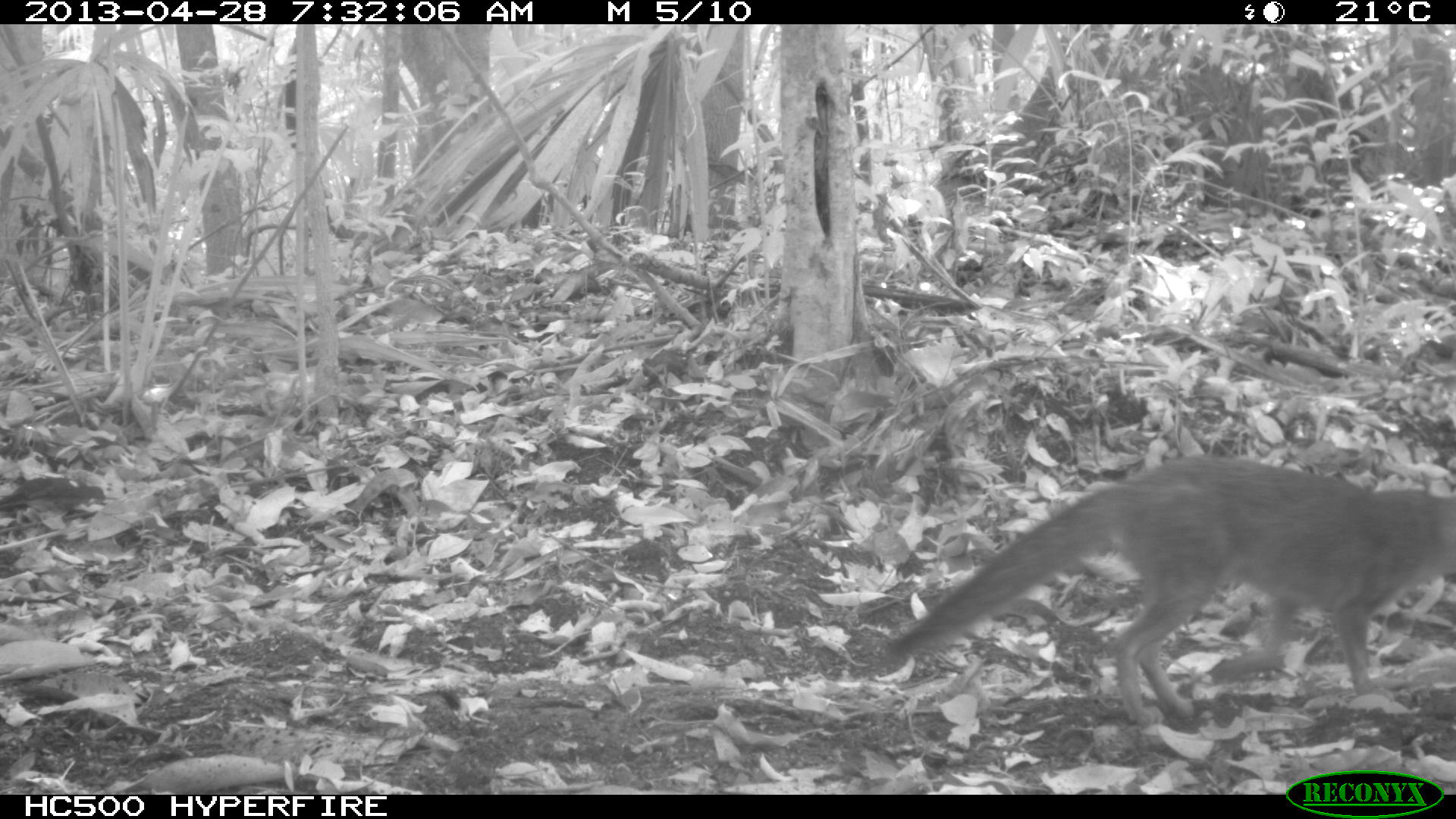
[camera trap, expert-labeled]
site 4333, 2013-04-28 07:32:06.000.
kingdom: Animalia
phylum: Chordata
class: Mammalia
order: Carnivora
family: Canidae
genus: Urocyon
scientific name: Urocyon cinereoargenteus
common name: gray fox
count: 1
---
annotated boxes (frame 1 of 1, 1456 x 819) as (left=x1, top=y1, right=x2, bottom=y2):
urocyon cinereoargenteus: (left=886, top=454, right=1456, bottom=727)